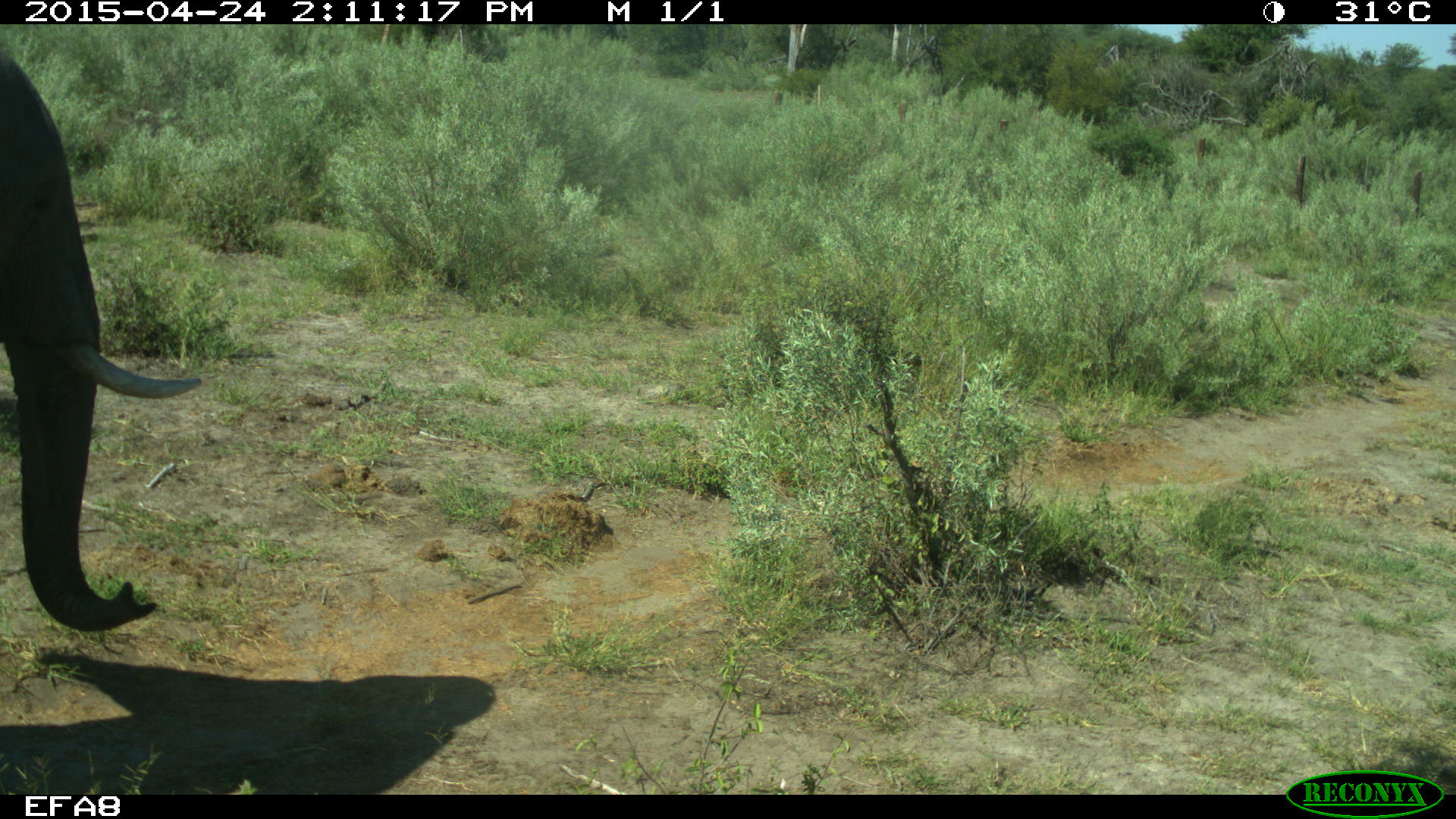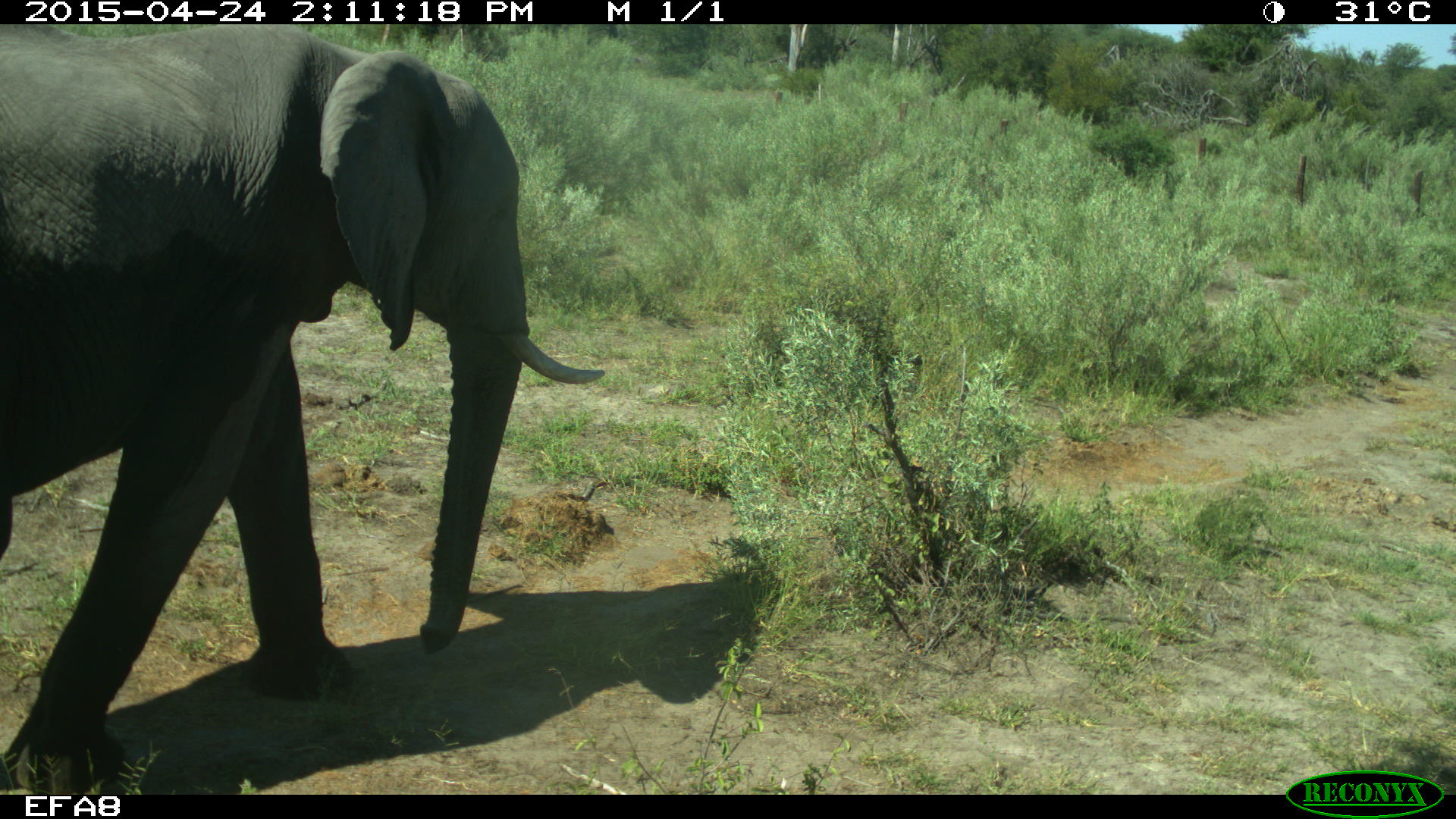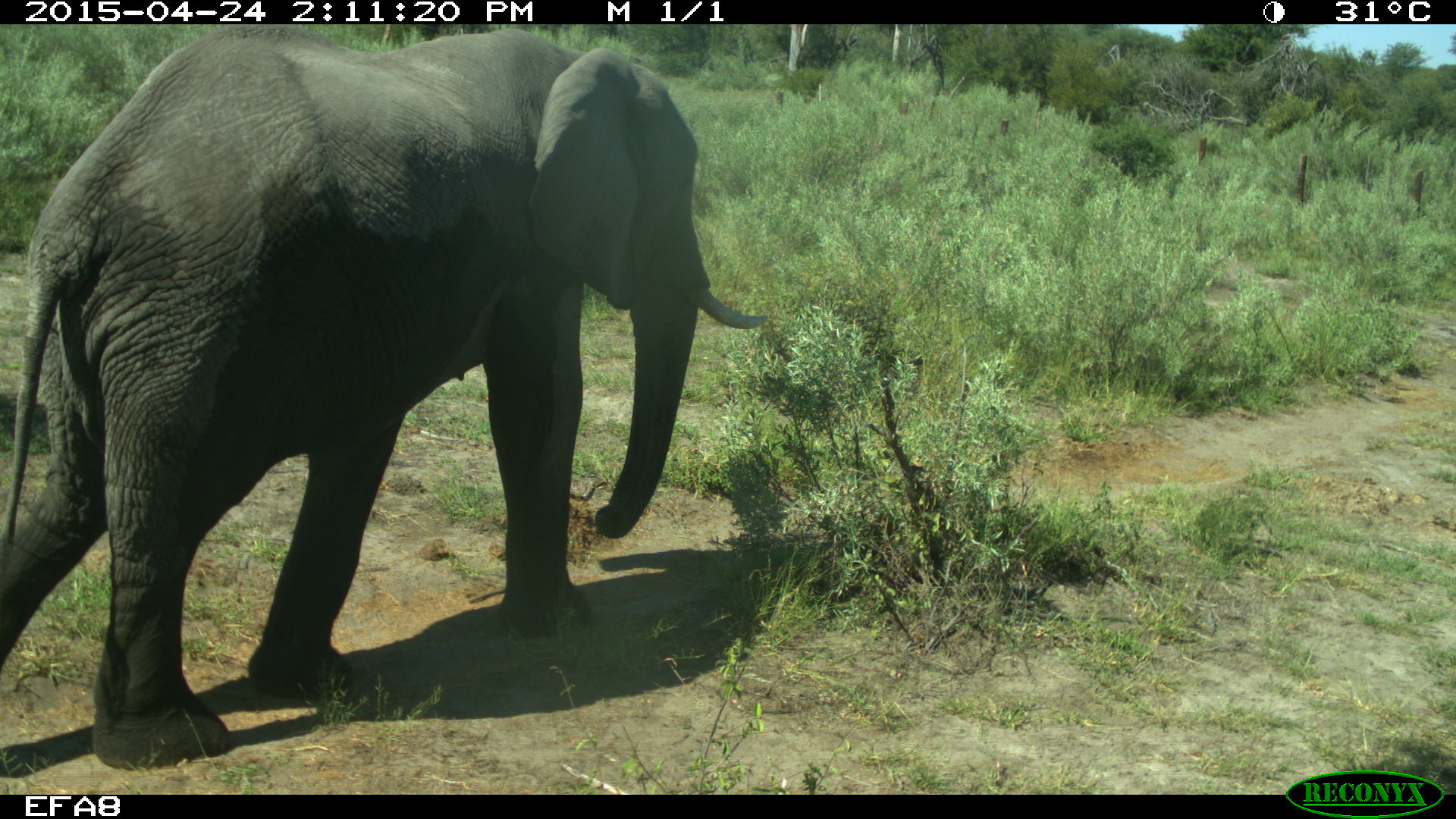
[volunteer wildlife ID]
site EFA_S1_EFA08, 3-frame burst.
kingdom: Animalia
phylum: Chordata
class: Mammalia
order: Proboscidea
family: Elephantidae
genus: Loxodonta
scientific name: Loxodonta africana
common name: african bush elephant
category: elephant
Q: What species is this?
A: Elephant (african bush elephant) (Loxodonta africana).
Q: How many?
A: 1.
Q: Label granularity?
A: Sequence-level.